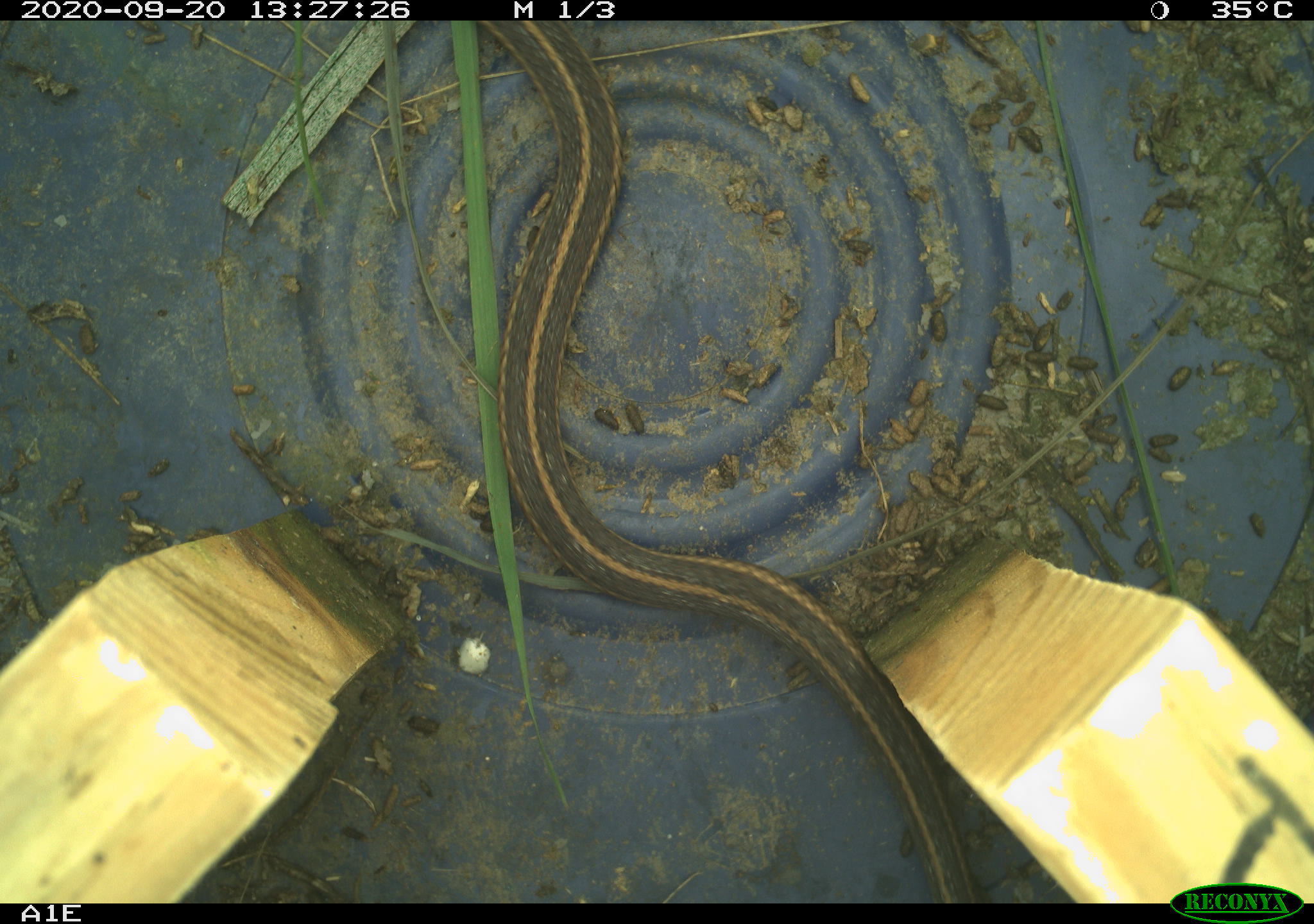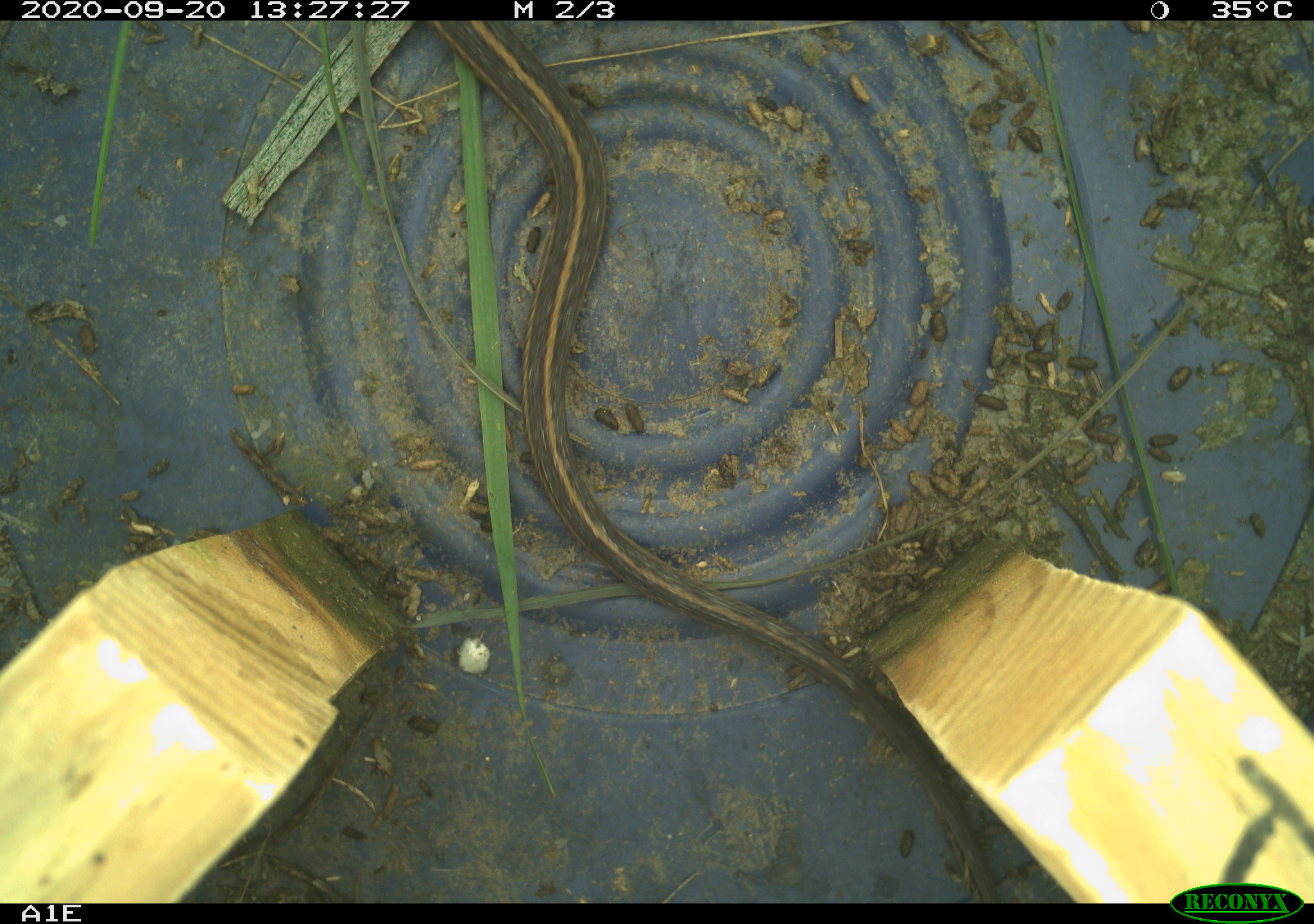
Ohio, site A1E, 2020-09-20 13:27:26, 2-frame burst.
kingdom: Animalia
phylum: Chordata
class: Reptilia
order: Squamata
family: Colubridae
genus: Thamnophis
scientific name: Thamnophis sirtalis sirtalis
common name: eastern gartersnake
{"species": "eastern gartersnake (Thamnophis sirtalis sirtalis)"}